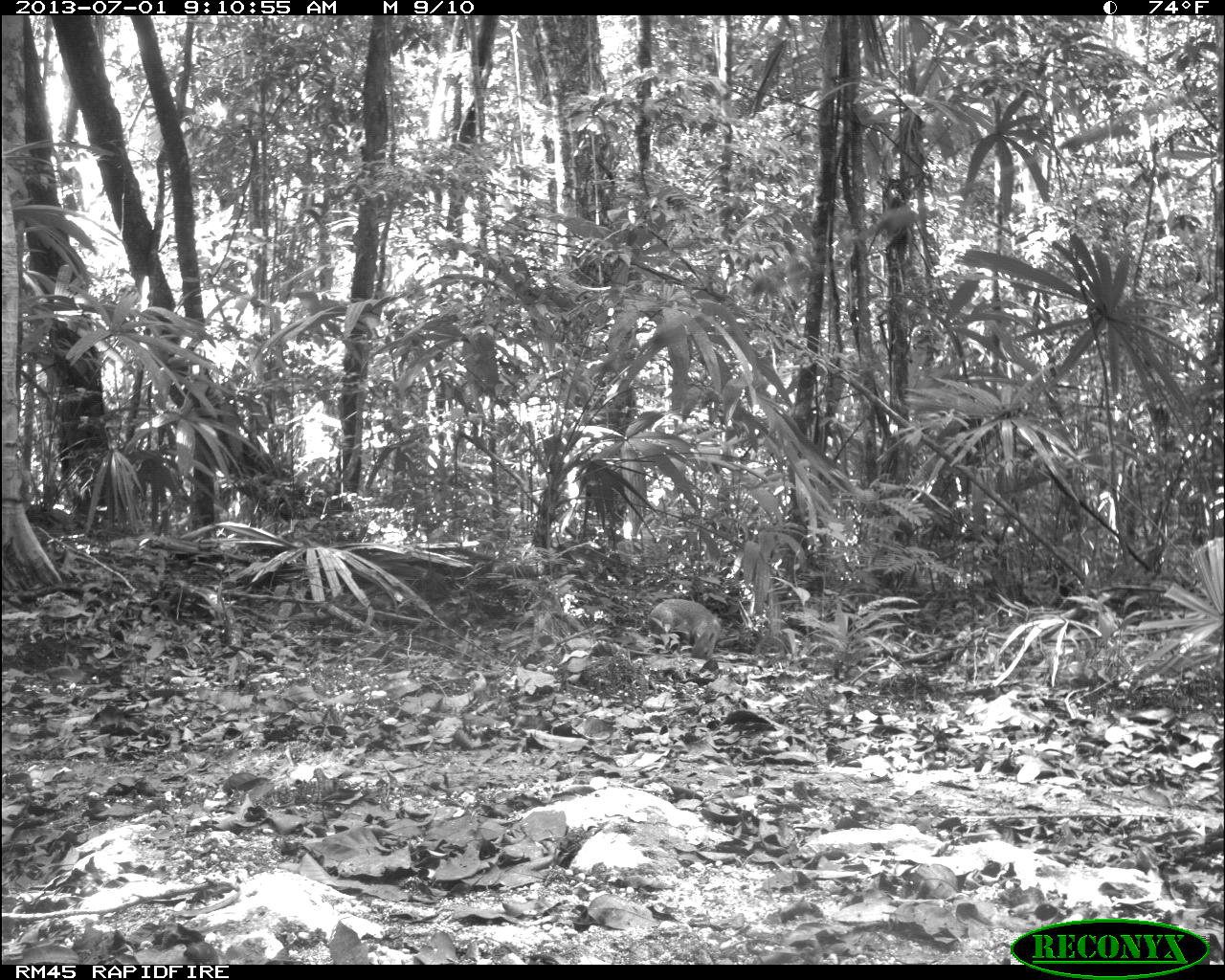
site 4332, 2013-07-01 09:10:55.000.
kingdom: Animalia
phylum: Chordata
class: Mammalia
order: Rodentia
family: Dasyproctidae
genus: Dasyprocta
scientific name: Dasyprocta punctata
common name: central american agouti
Dasyprocta punctata (central american agouti), count 1.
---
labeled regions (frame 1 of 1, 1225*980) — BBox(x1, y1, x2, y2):
dasyprocta punctata: BBox(647, 598, 721, 662)